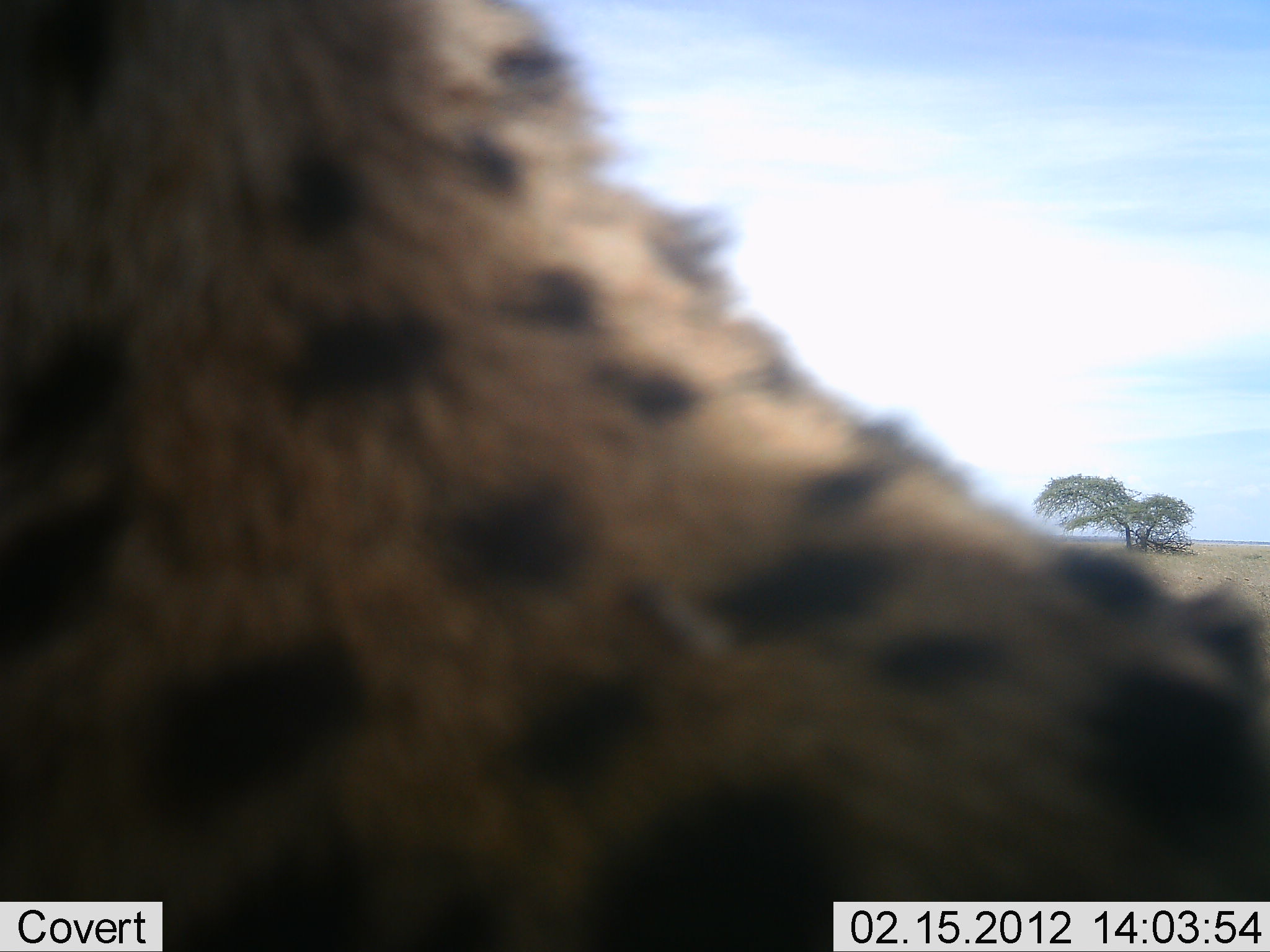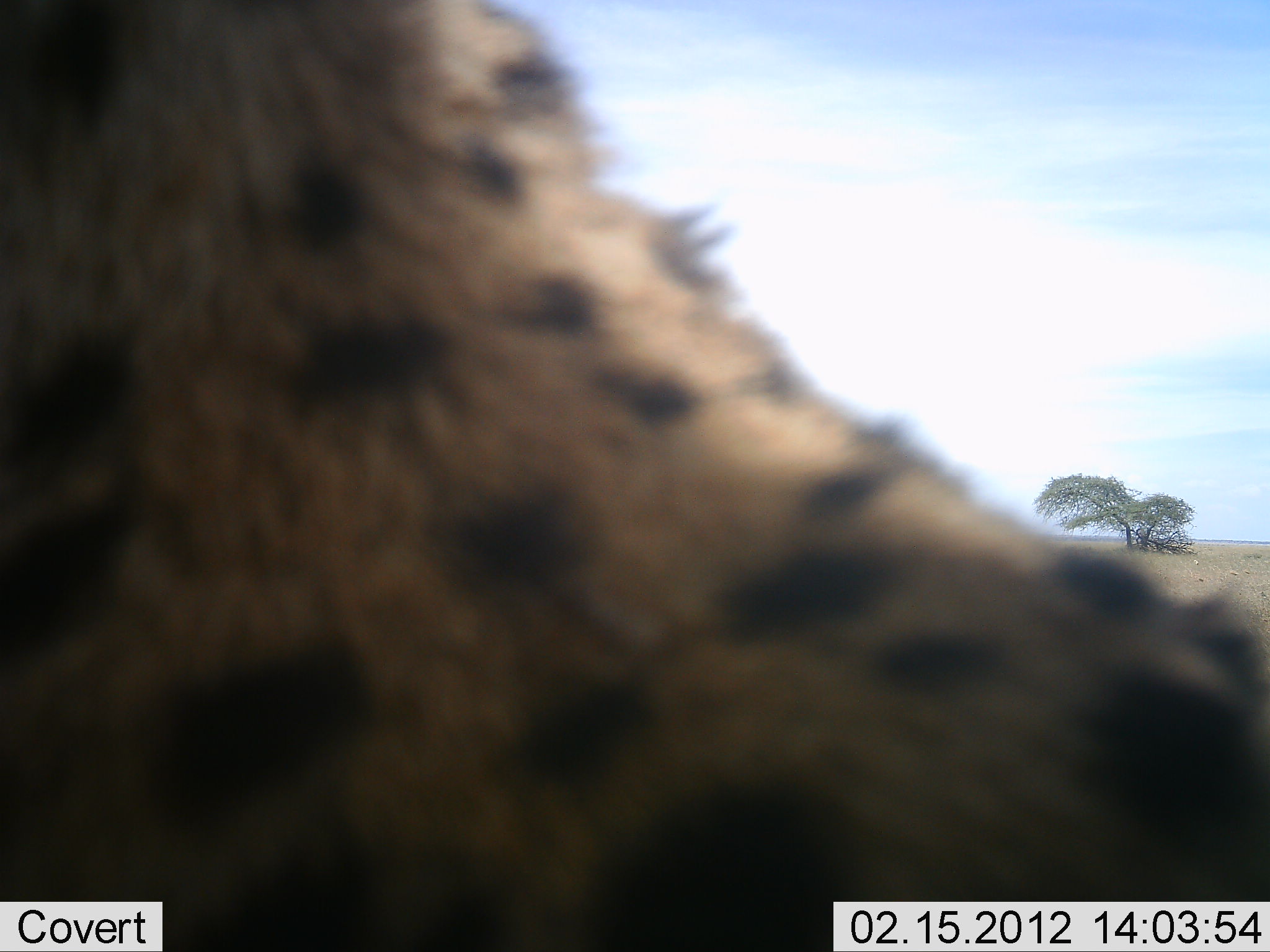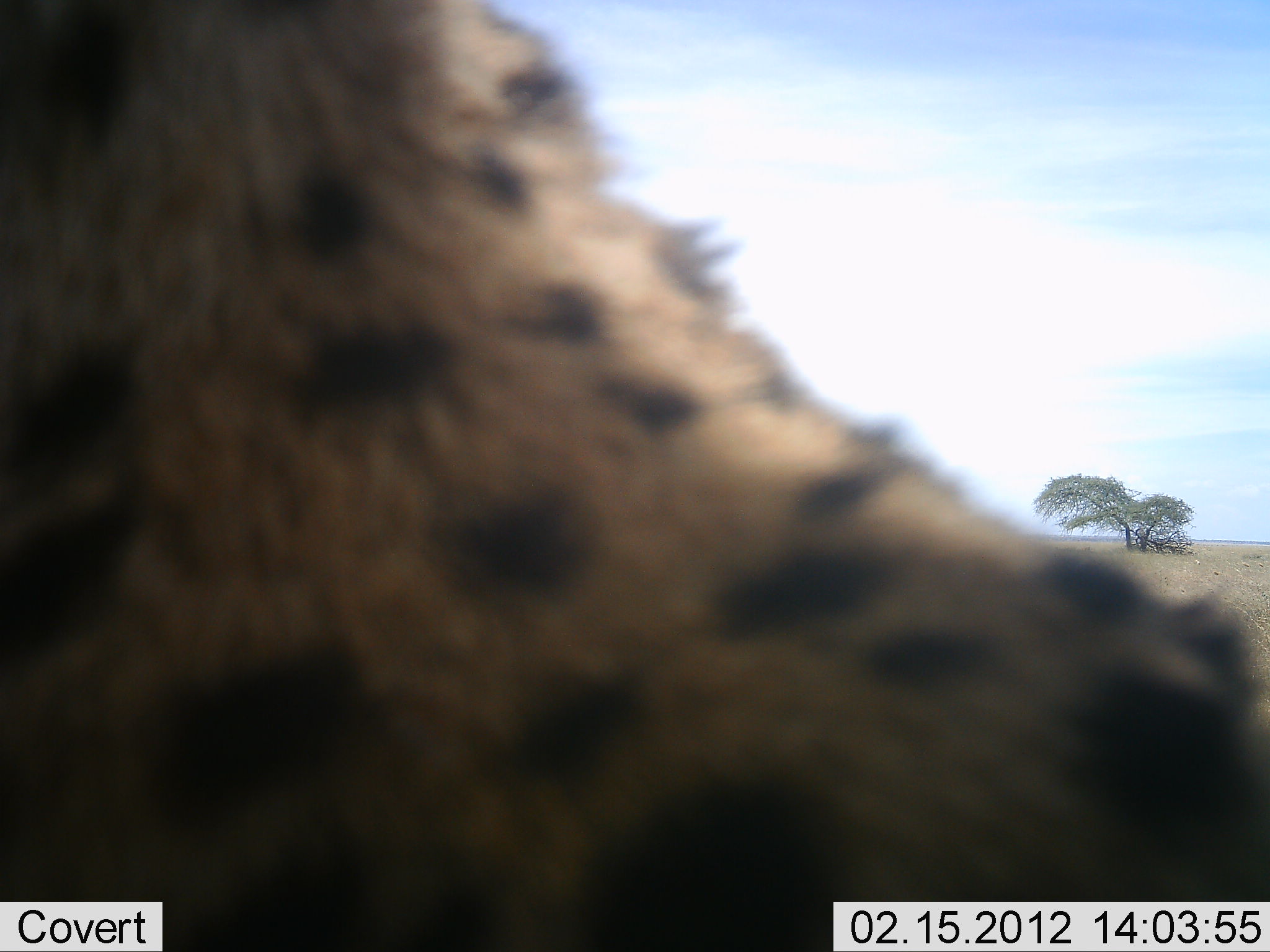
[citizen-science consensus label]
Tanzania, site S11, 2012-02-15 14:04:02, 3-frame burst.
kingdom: Animalia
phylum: Chordata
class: Mammalia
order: Carnivora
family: Felidae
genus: Acinonyx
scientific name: Acinonyx jubatus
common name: cheetah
Cheetah (Acinonyx jubatus), count 1. Behavior (volunteer vote fractions): standing 60%, resting 33%, moving 7%, interacting 0%. Young present (vote fraction): 0%. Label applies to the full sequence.